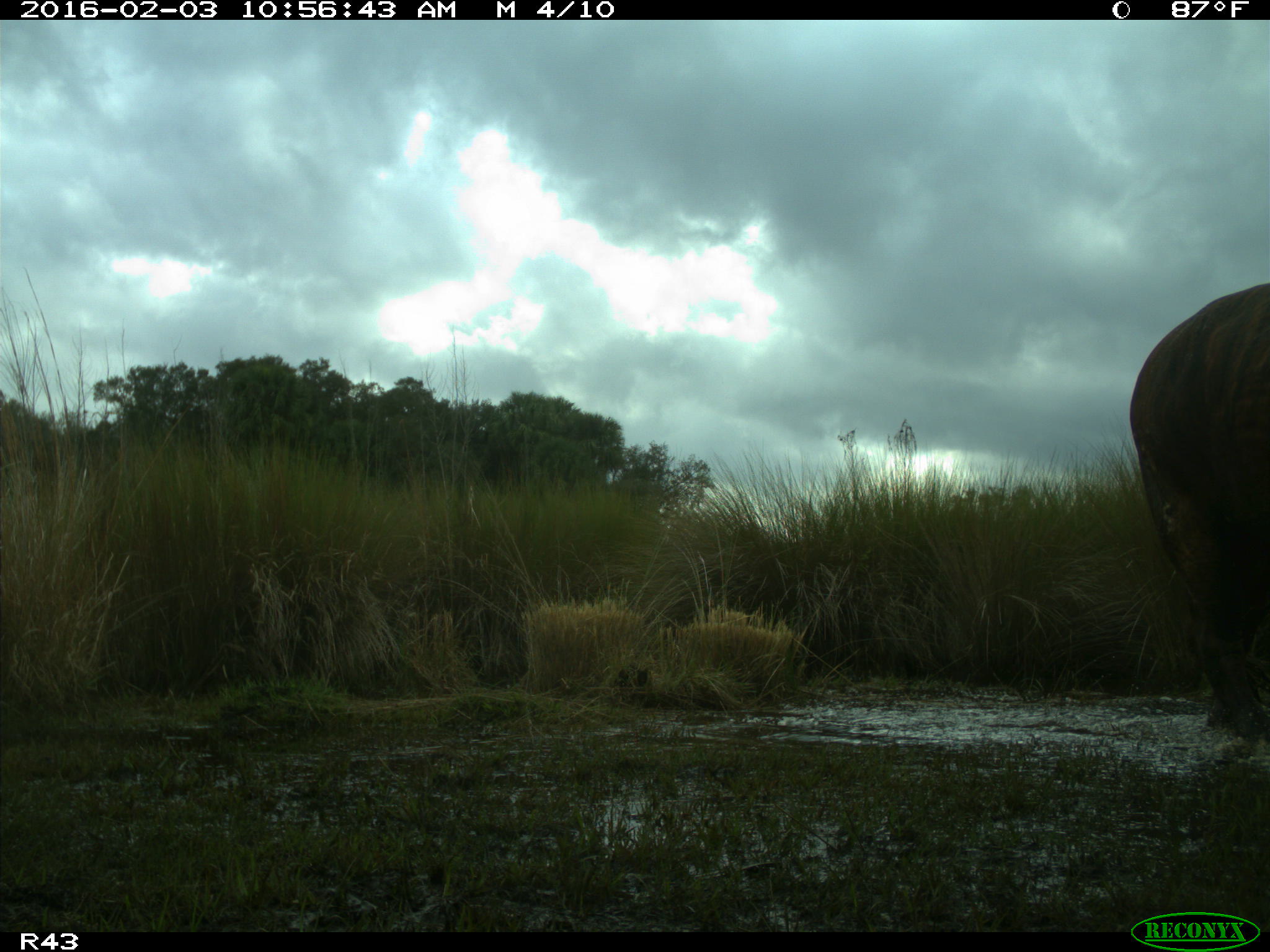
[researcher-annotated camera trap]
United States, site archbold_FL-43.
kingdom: Animalia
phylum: Chordata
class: Mammalia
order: Artiodactyla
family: Bovidae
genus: Bos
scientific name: Bos taurus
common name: domestic cow